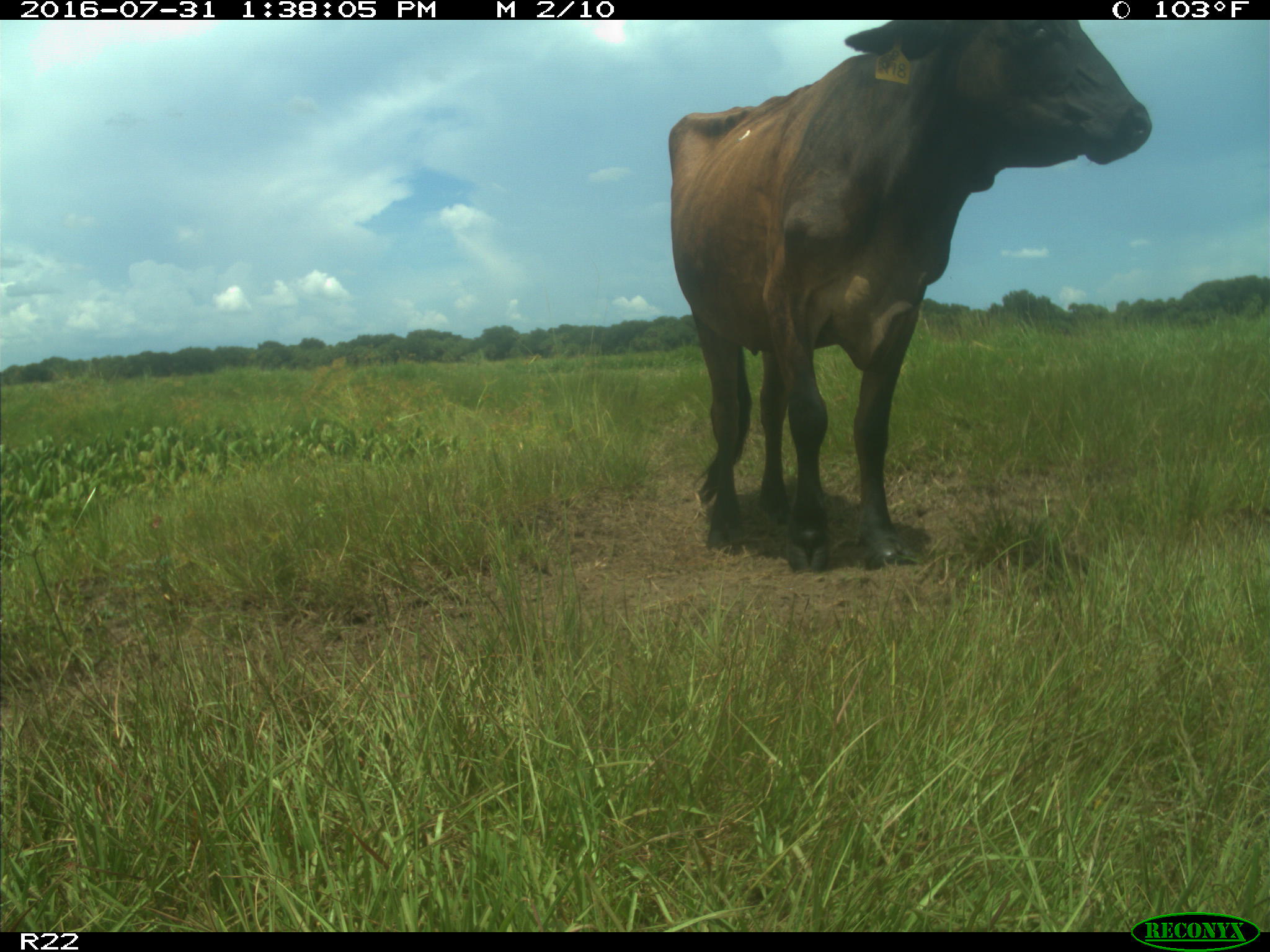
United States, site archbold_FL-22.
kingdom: Animalia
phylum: Chordata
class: Mammalia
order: Artiodactyla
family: Bovidae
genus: Bos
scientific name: Bos taurus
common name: domestic cow